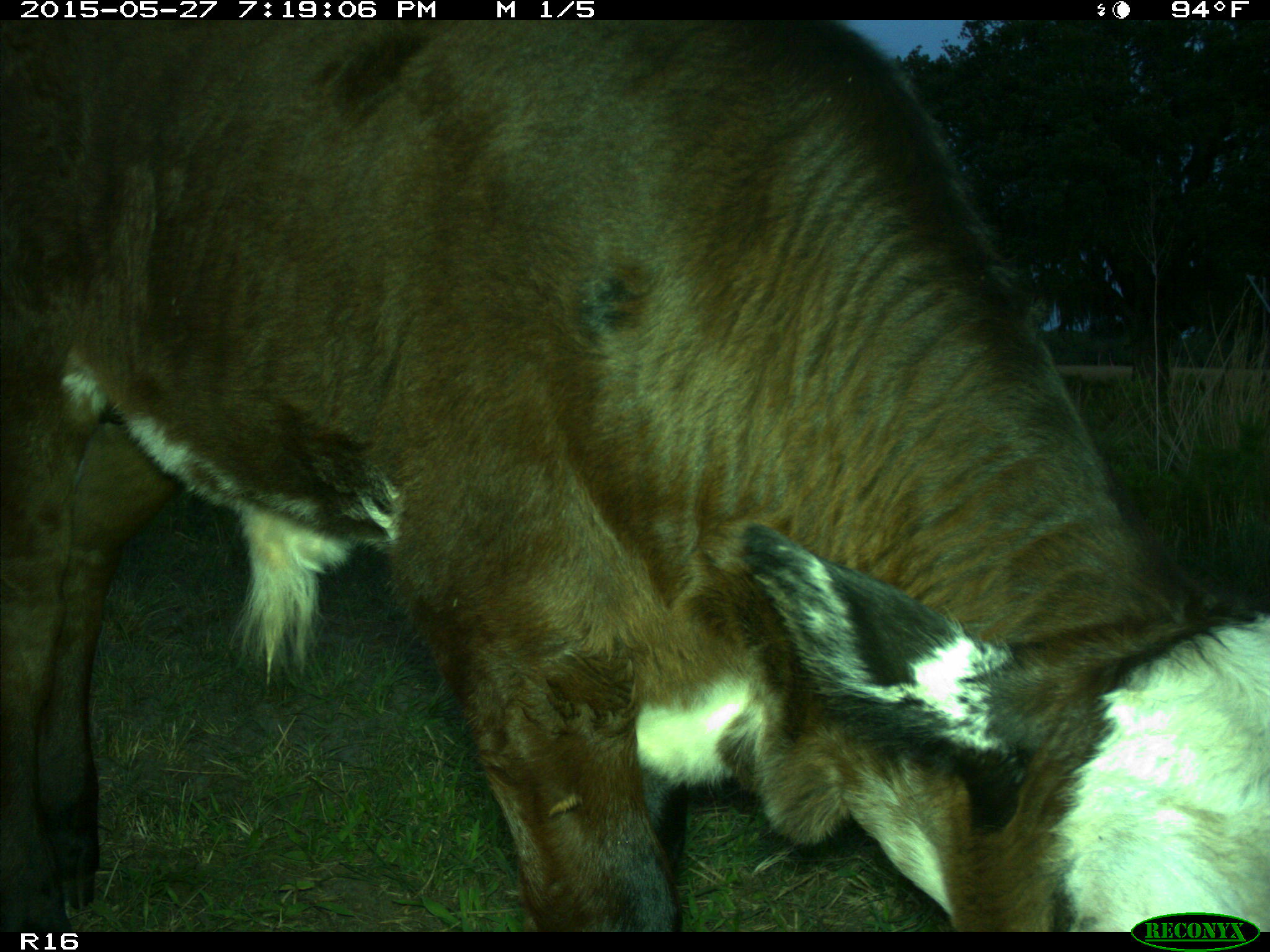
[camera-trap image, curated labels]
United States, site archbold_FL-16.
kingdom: Animalia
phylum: Chordata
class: Mammalia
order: Artiodactyla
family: Bovidae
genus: Bos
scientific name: Bos taurus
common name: domestic cow